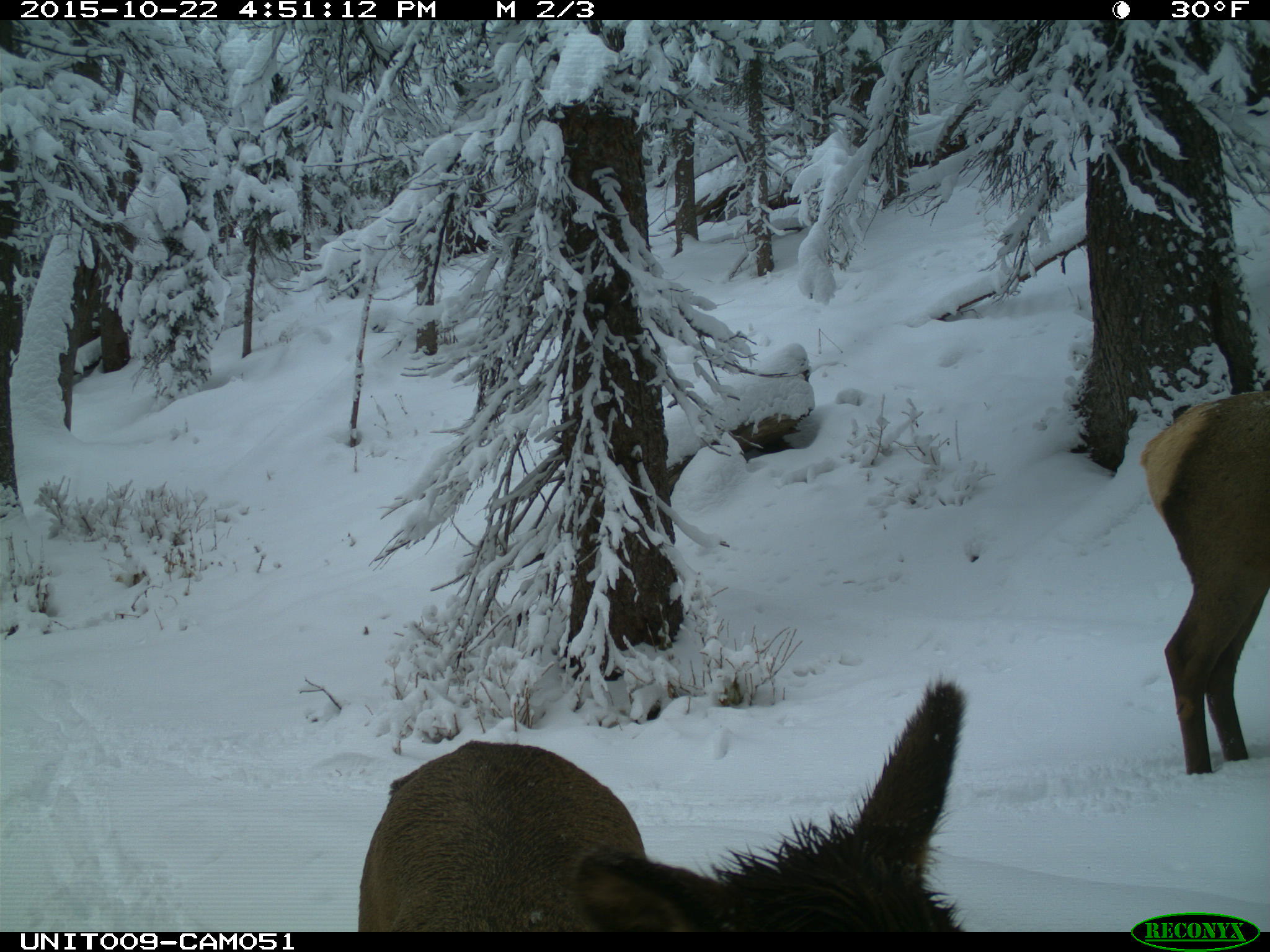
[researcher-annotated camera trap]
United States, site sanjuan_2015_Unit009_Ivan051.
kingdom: Animalia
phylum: Chordata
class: Mammalia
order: Artiodactyla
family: Cervidae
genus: Cervus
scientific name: Cervus elaphus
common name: red deer